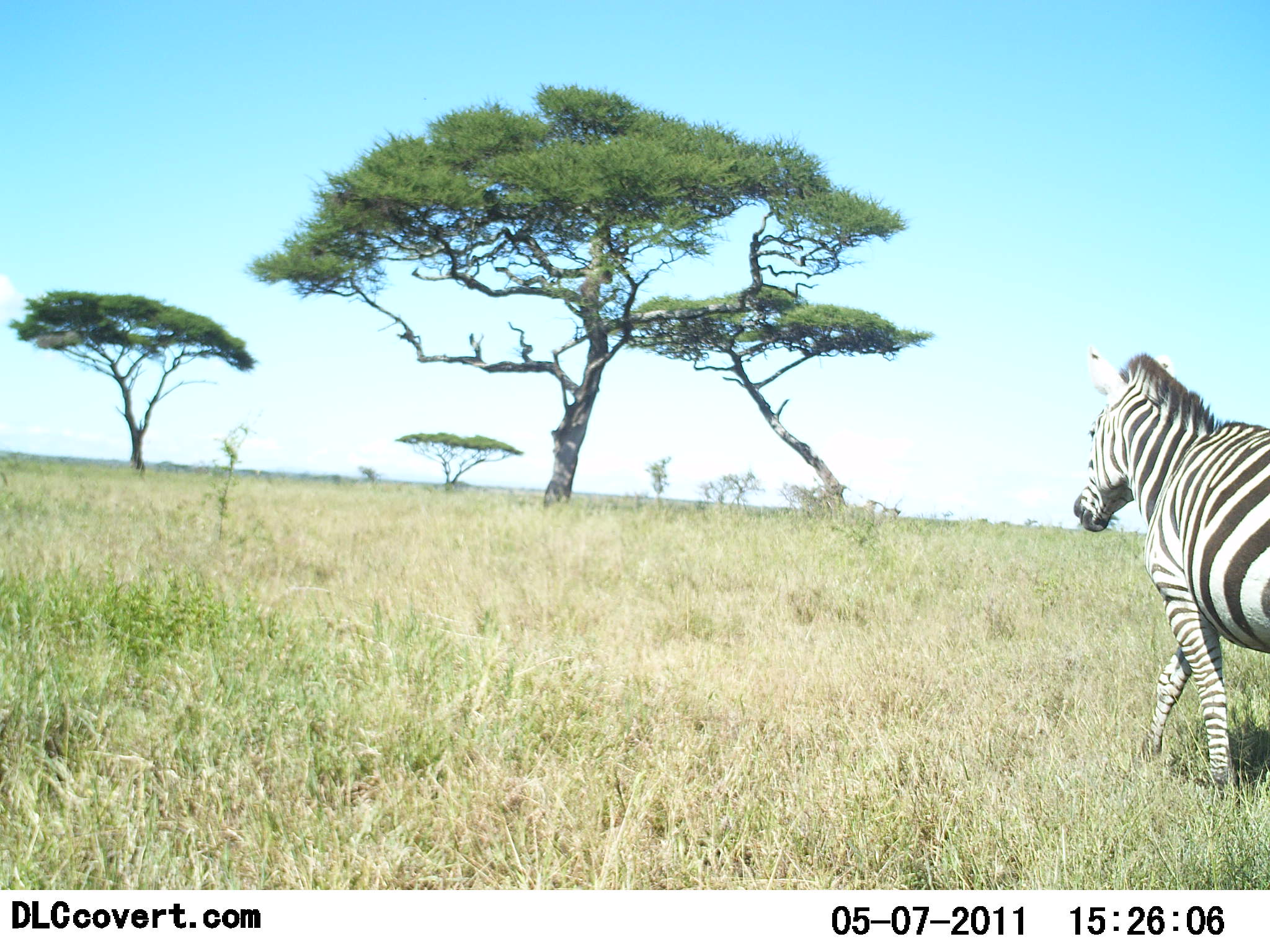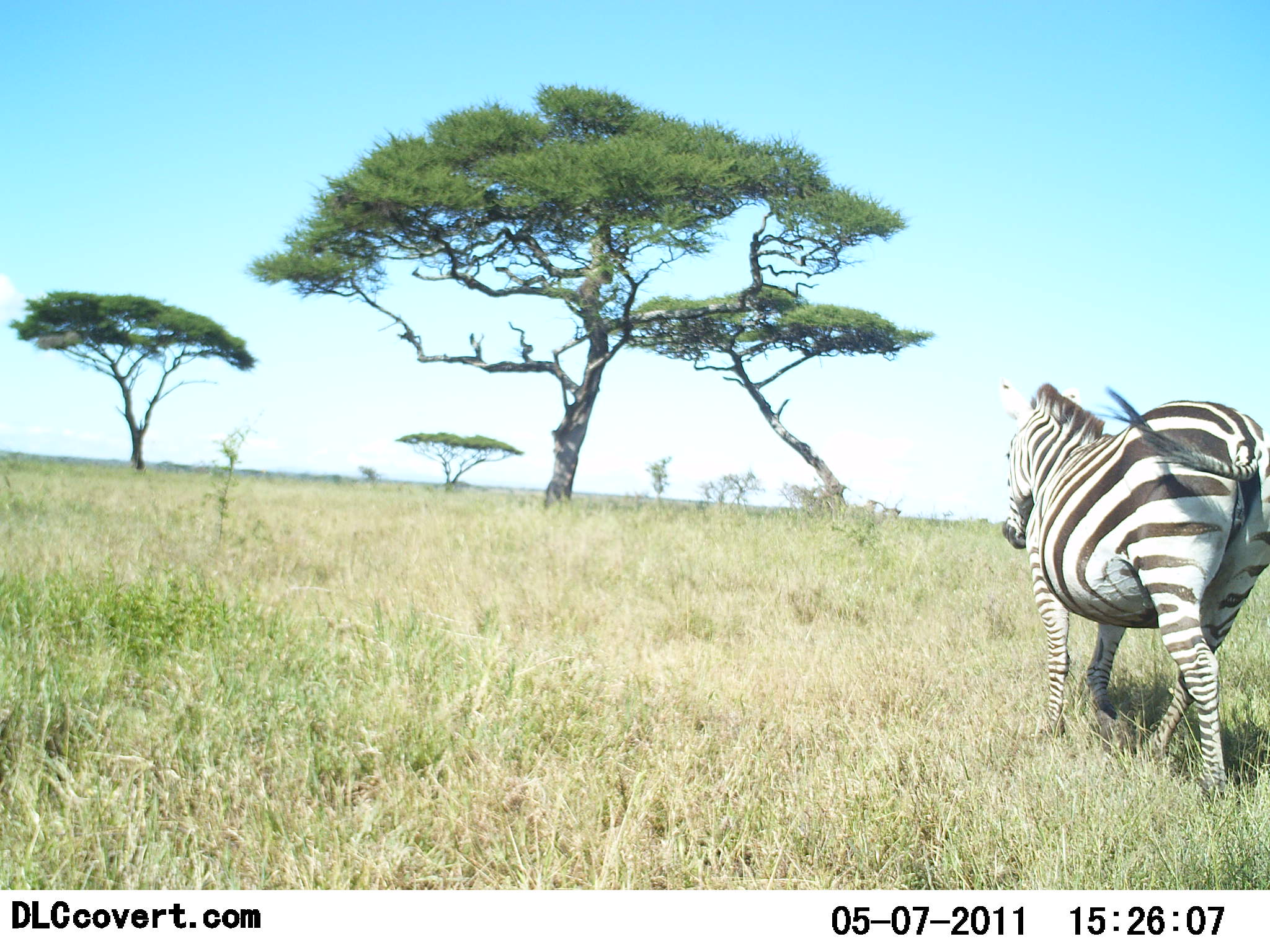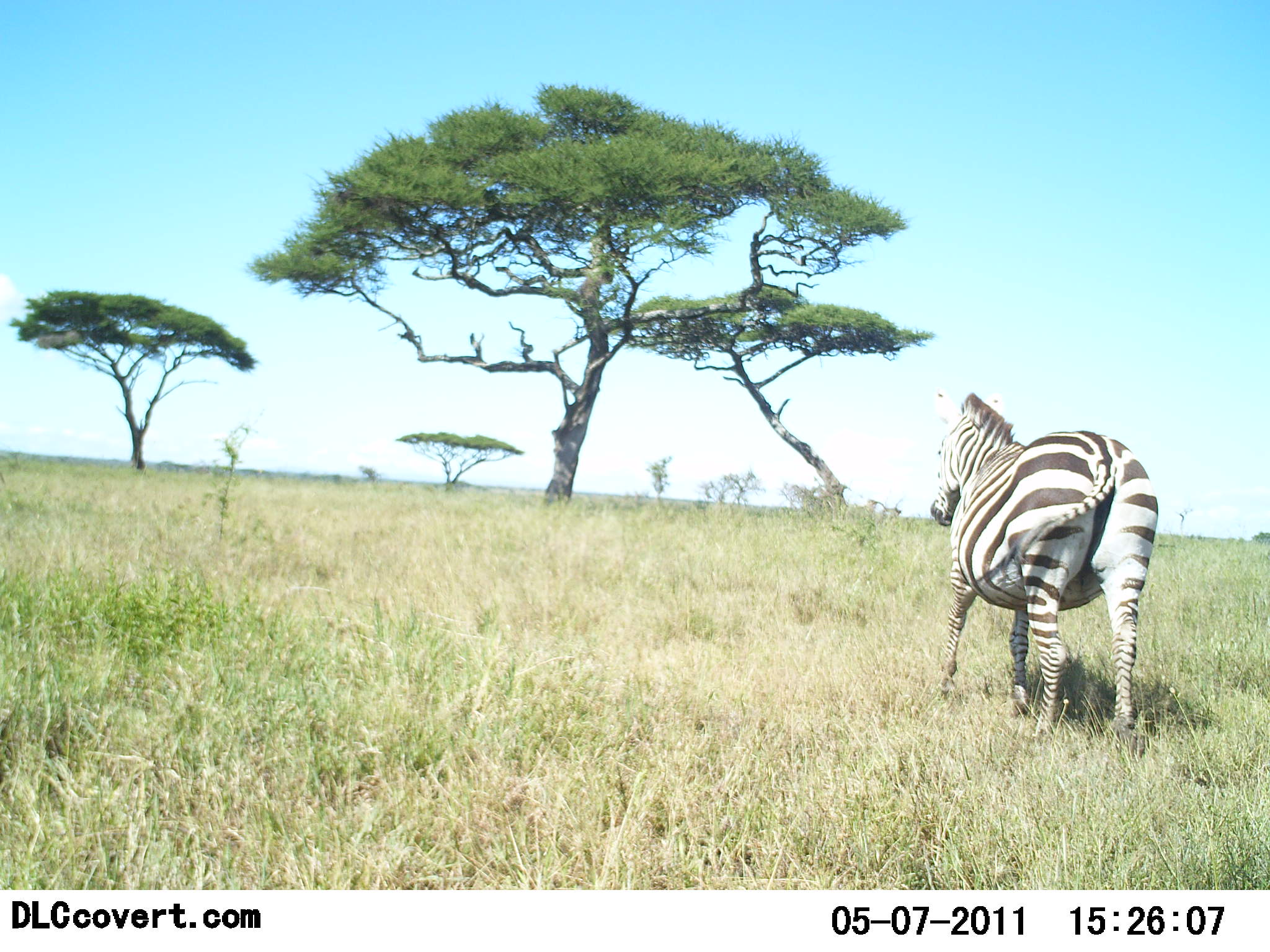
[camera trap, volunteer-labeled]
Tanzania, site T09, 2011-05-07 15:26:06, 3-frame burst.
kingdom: Animalia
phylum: Chordata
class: Mammalia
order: Perissodactyla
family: Equidae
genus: Equus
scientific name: Equus quagga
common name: plains zebra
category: zebra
Zebra (plains zebra) (Equus quagga), count 1. Behavior (volunteer vote fractions): standing 0%, resting 0%, moving 100%, interacting 0%. Young present (vote fraction): 0%. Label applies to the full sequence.